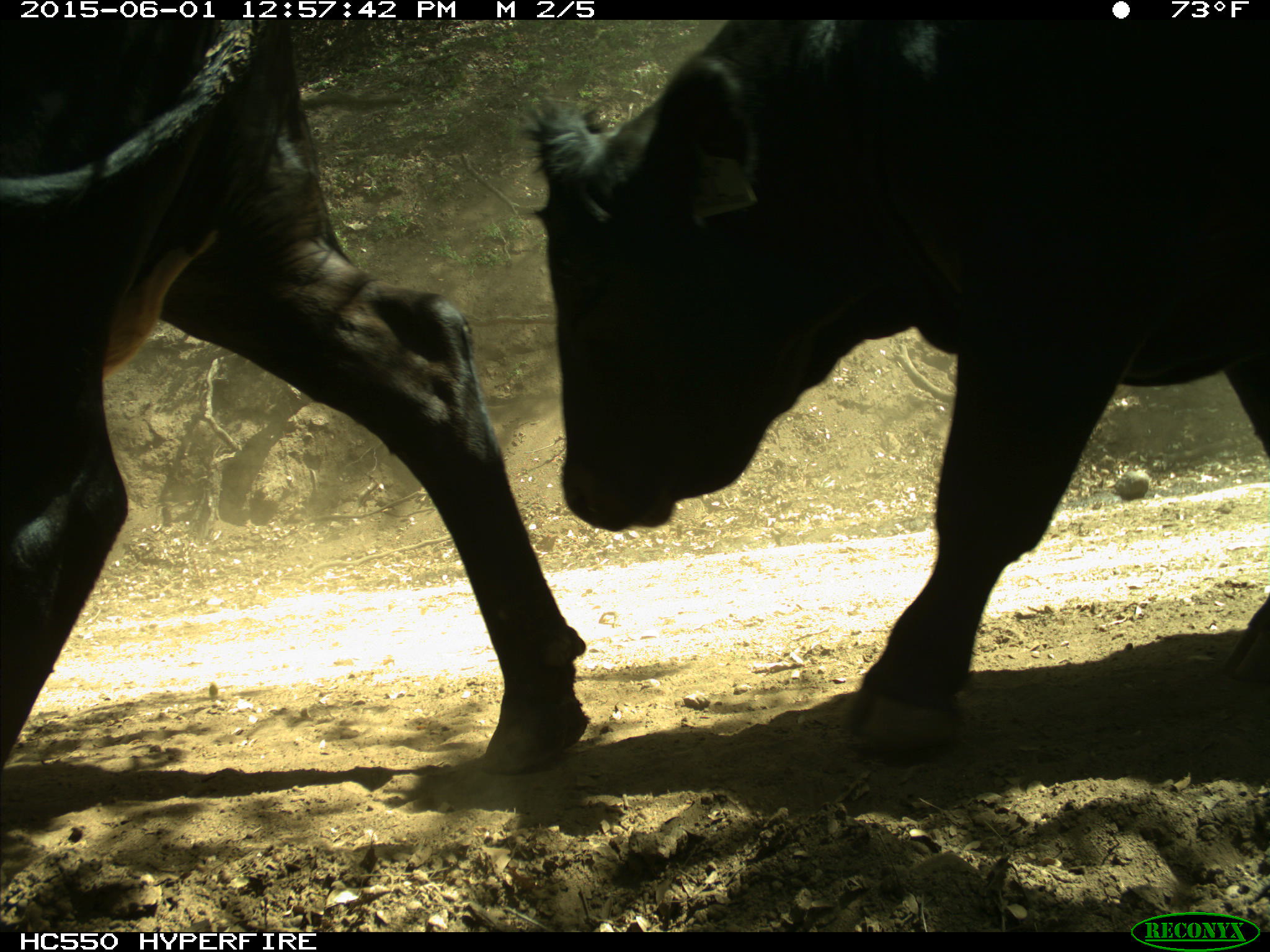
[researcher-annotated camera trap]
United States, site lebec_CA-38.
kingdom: Animalia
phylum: Chordata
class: Mammalia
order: Artiodactyla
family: Bovidae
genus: Bos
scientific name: Bos taurus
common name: domestic cow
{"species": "Bos taurus (domestic cow)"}